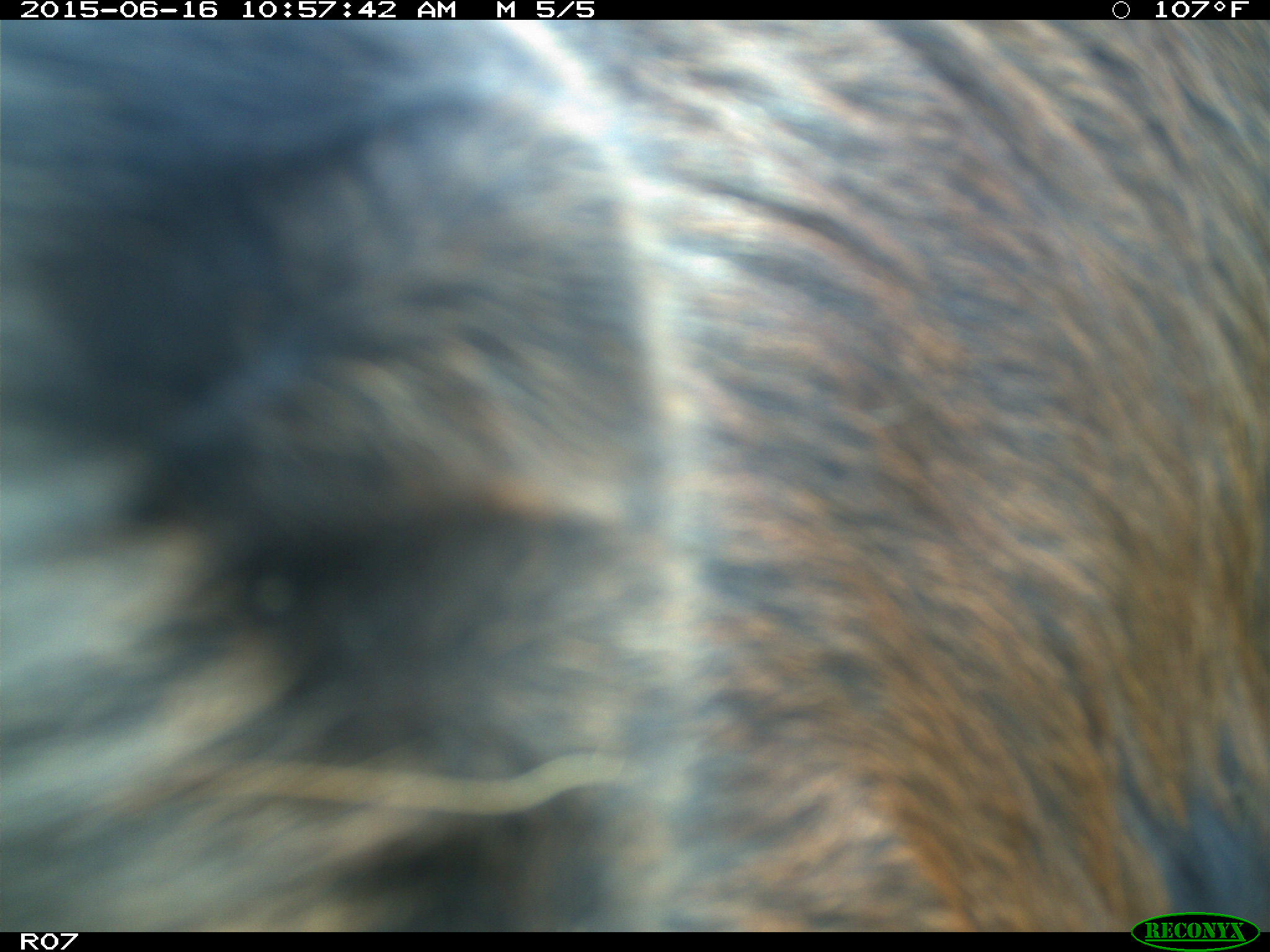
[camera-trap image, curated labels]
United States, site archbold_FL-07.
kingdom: Animalia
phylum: Chordata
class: Mammalia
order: Artiodactyla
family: Bovidae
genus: Bos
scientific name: Bos taurus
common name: domestic cow